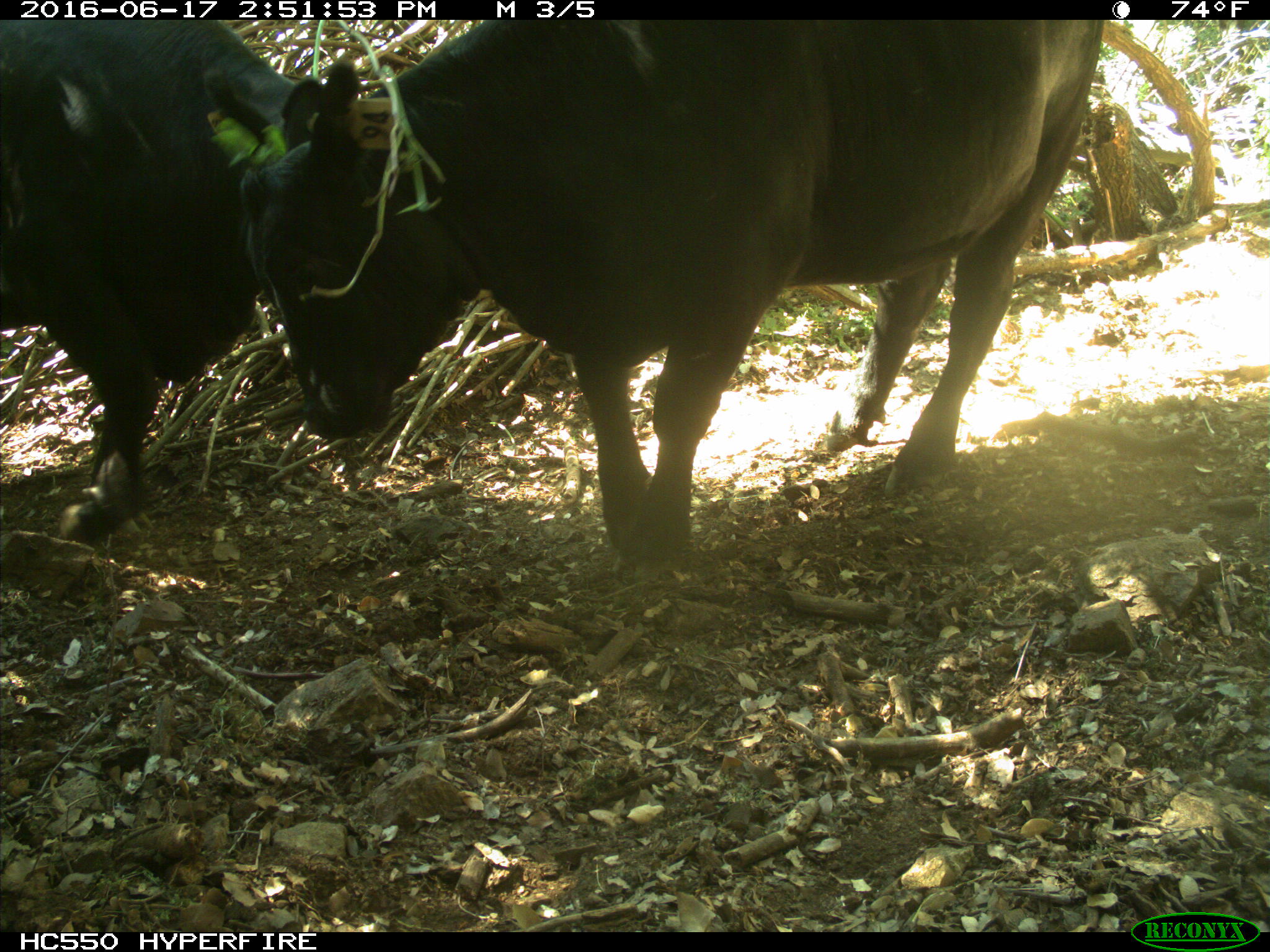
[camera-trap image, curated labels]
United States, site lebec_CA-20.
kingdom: Animalia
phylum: Chordata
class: Mammalia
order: Artiodactyla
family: Bovidae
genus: Bos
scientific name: Bos taurus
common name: domestic cow